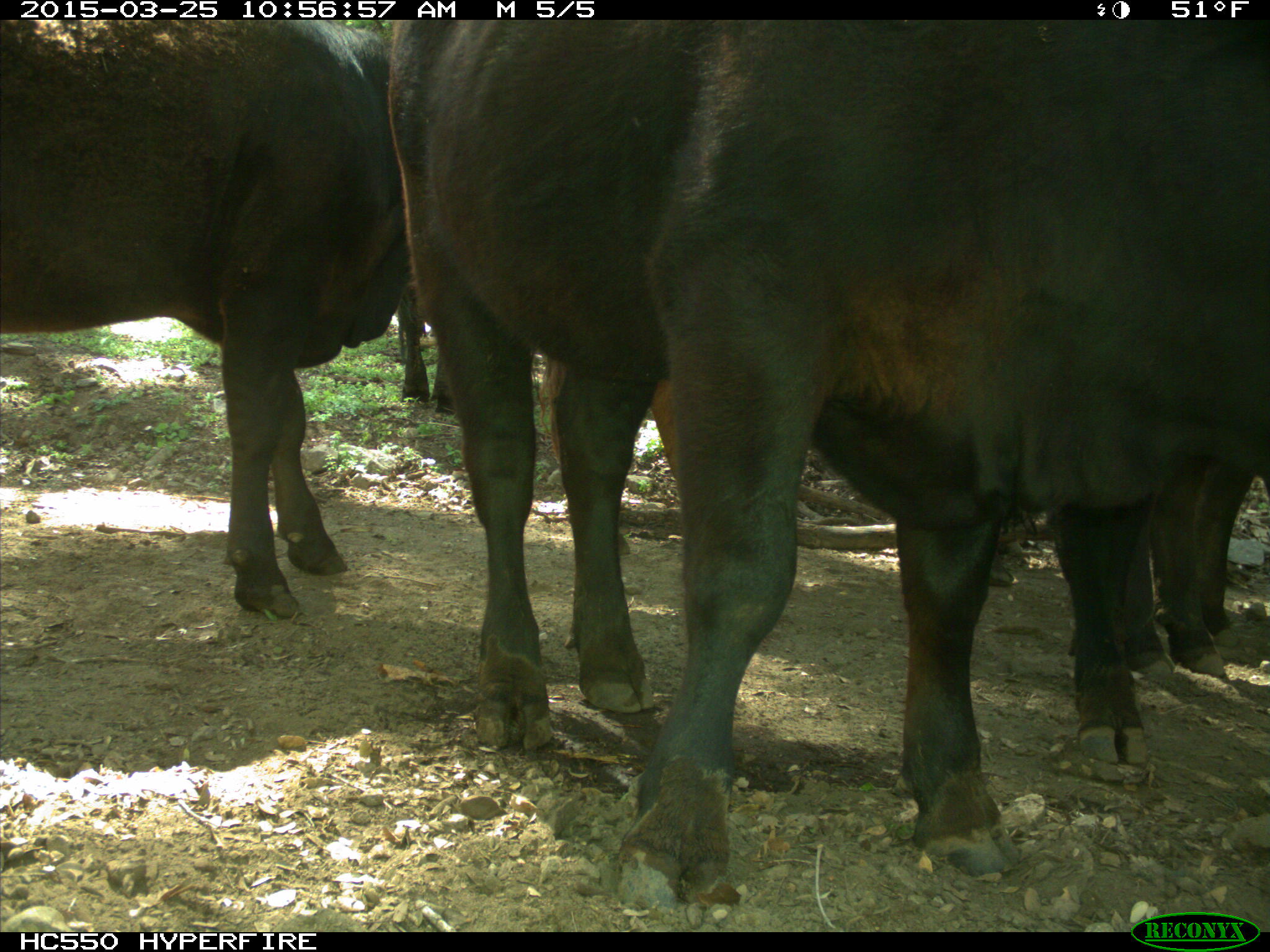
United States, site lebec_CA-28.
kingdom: Animalia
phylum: Chordata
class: Mammalia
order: Artiodactyla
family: Bovidae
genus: Bos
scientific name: Bos taurus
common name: domestic cow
Bos taurus (domestic cow).